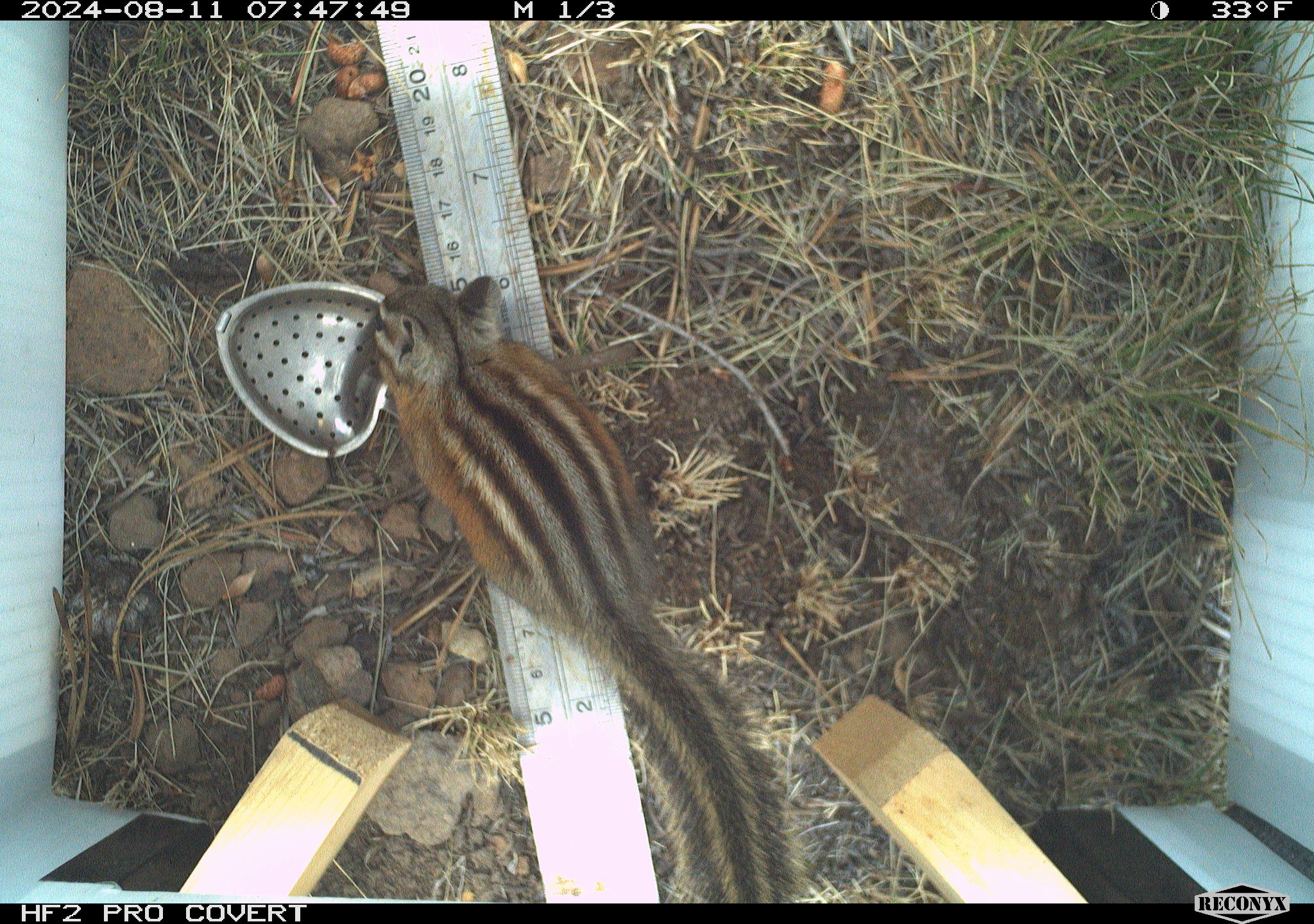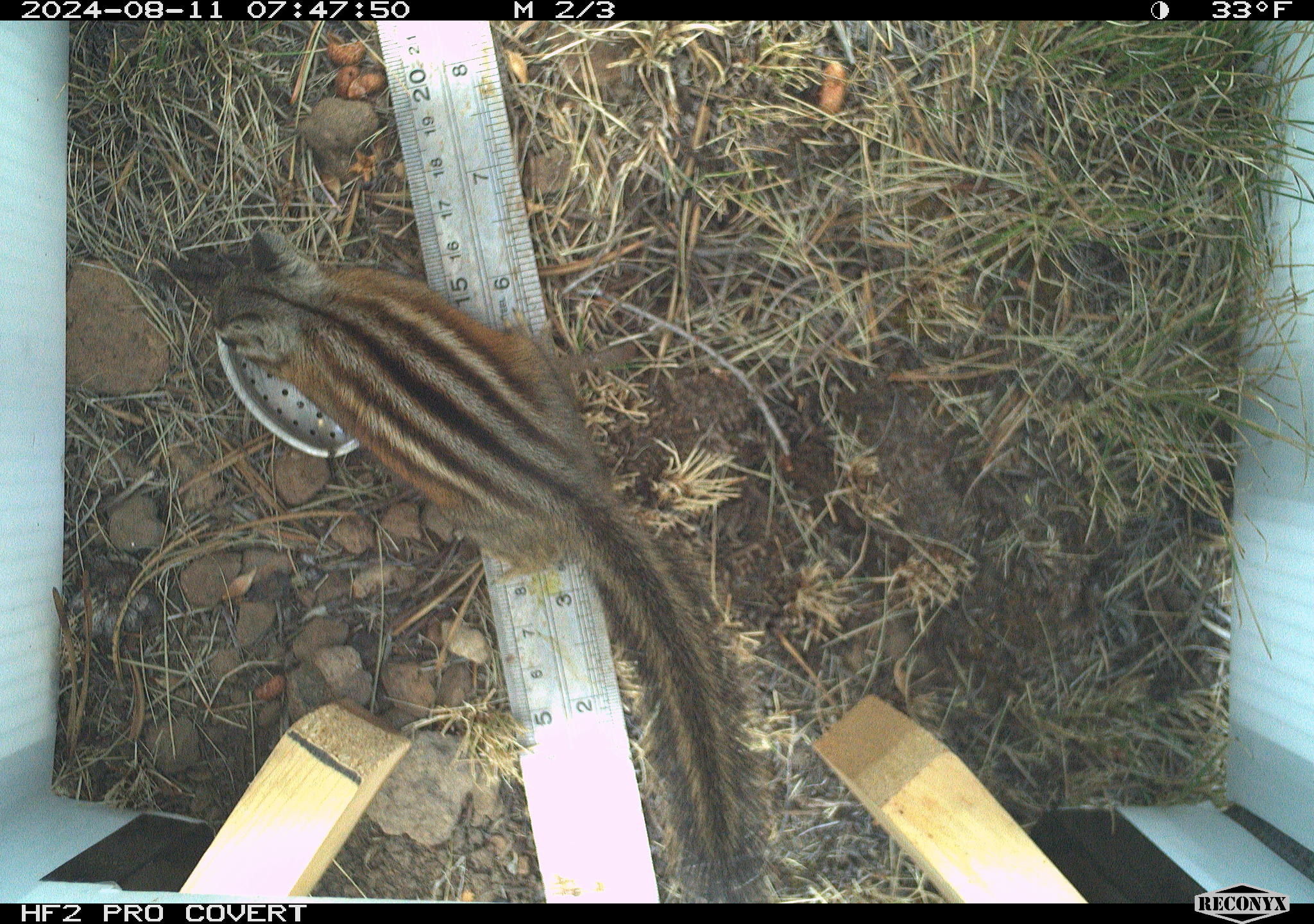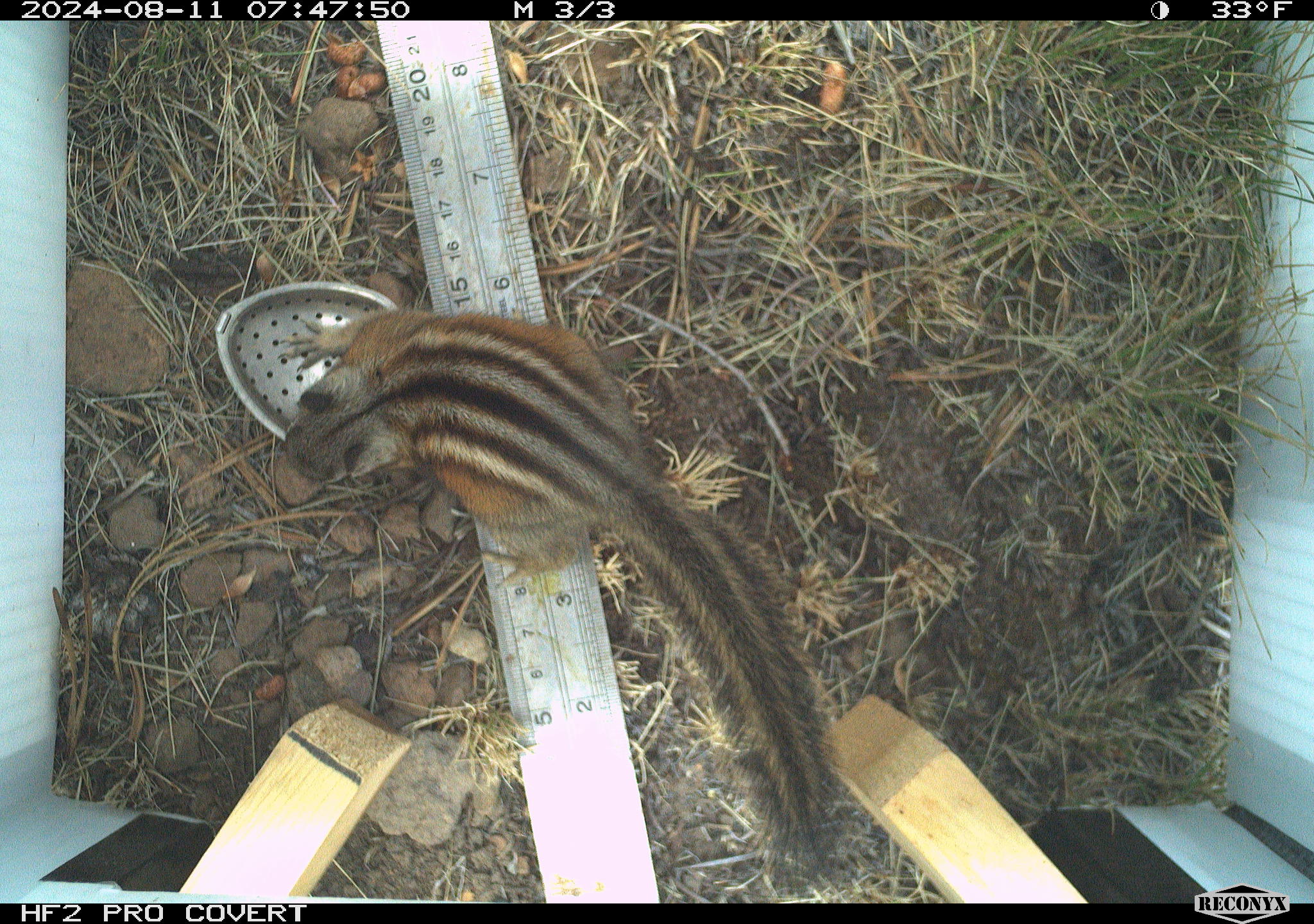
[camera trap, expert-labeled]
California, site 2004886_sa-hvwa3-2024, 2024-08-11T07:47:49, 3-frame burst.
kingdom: Animalia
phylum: Chordata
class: Mammalia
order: Rodentia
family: Sciuridae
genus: Neotamias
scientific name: Neotamias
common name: western chipmunks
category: neotamias species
Neotamias species (western chipmunks) (Neotamias).